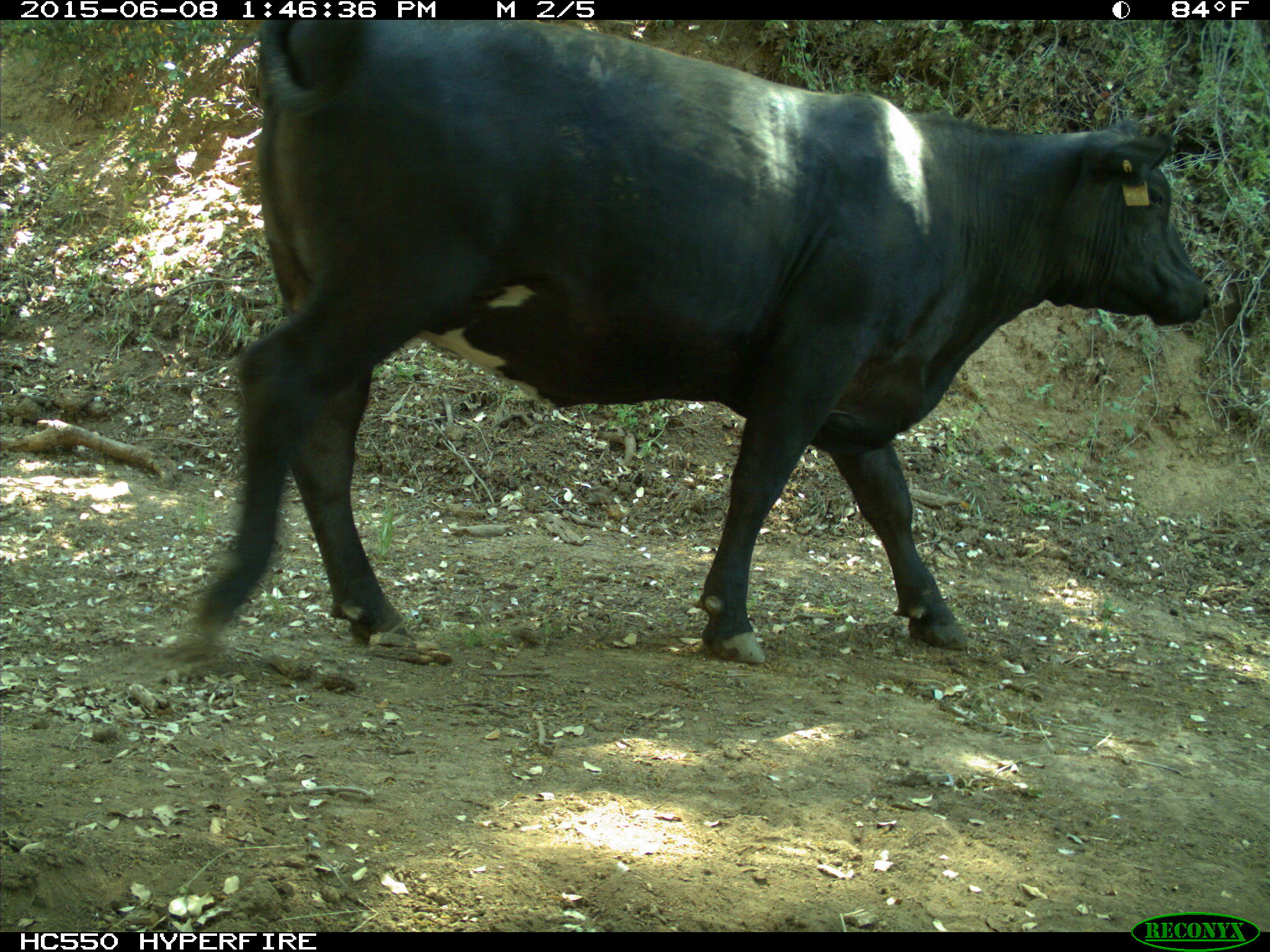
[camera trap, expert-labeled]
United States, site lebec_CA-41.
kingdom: Animalia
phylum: Chordata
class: Mammalia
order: Artiodactyla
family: Bovidae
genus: Bos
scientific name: Bos taurus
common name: domestic cow